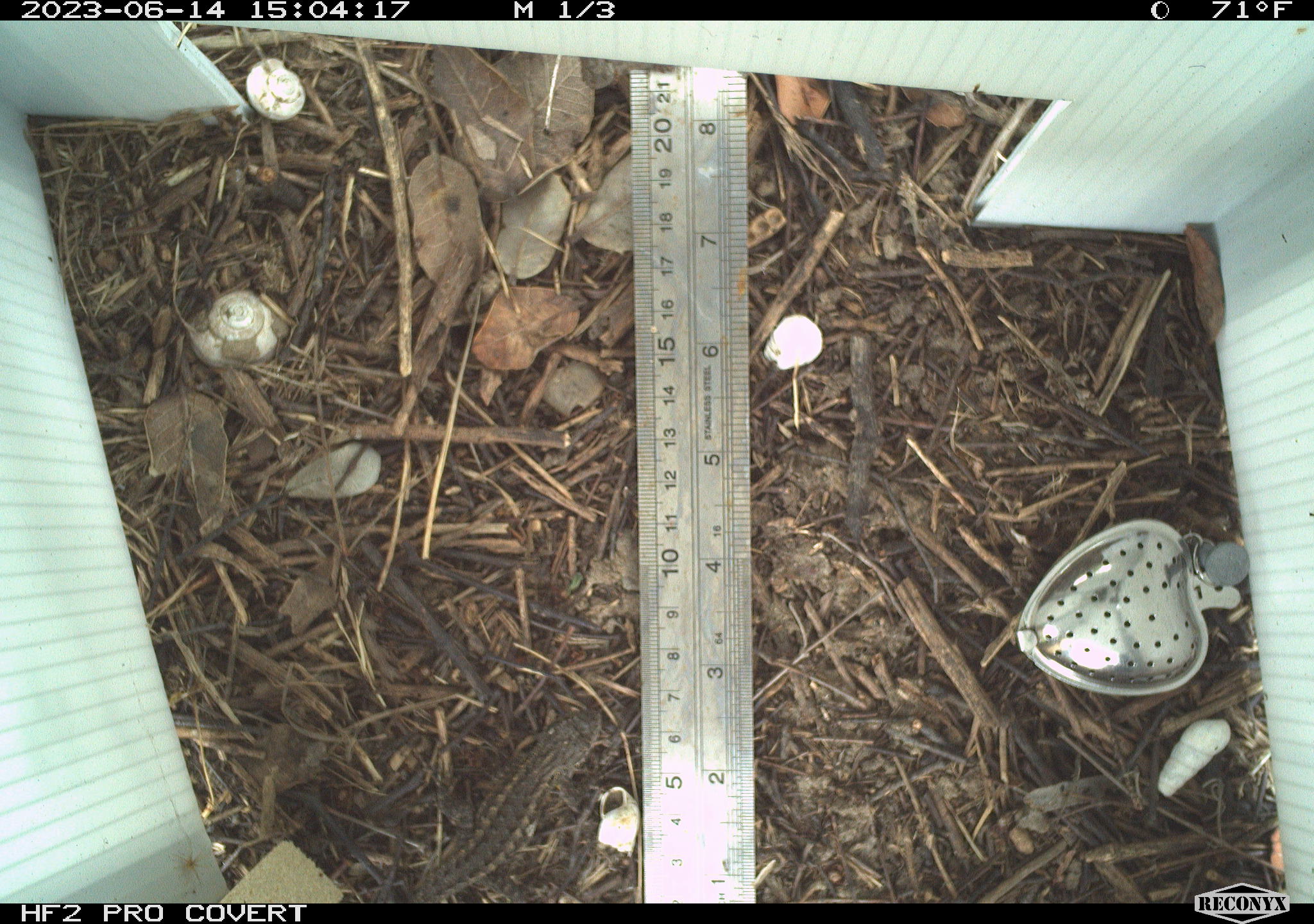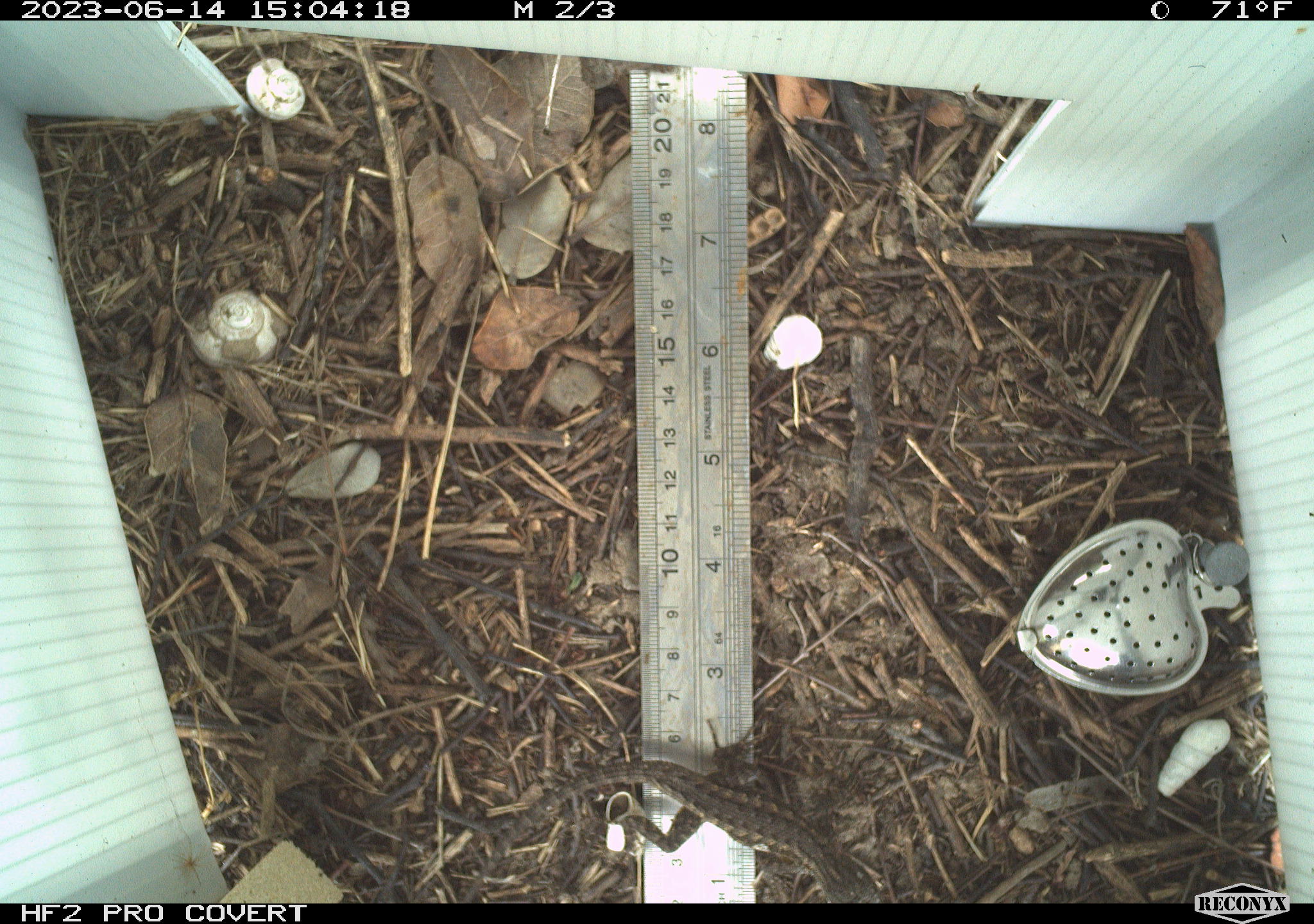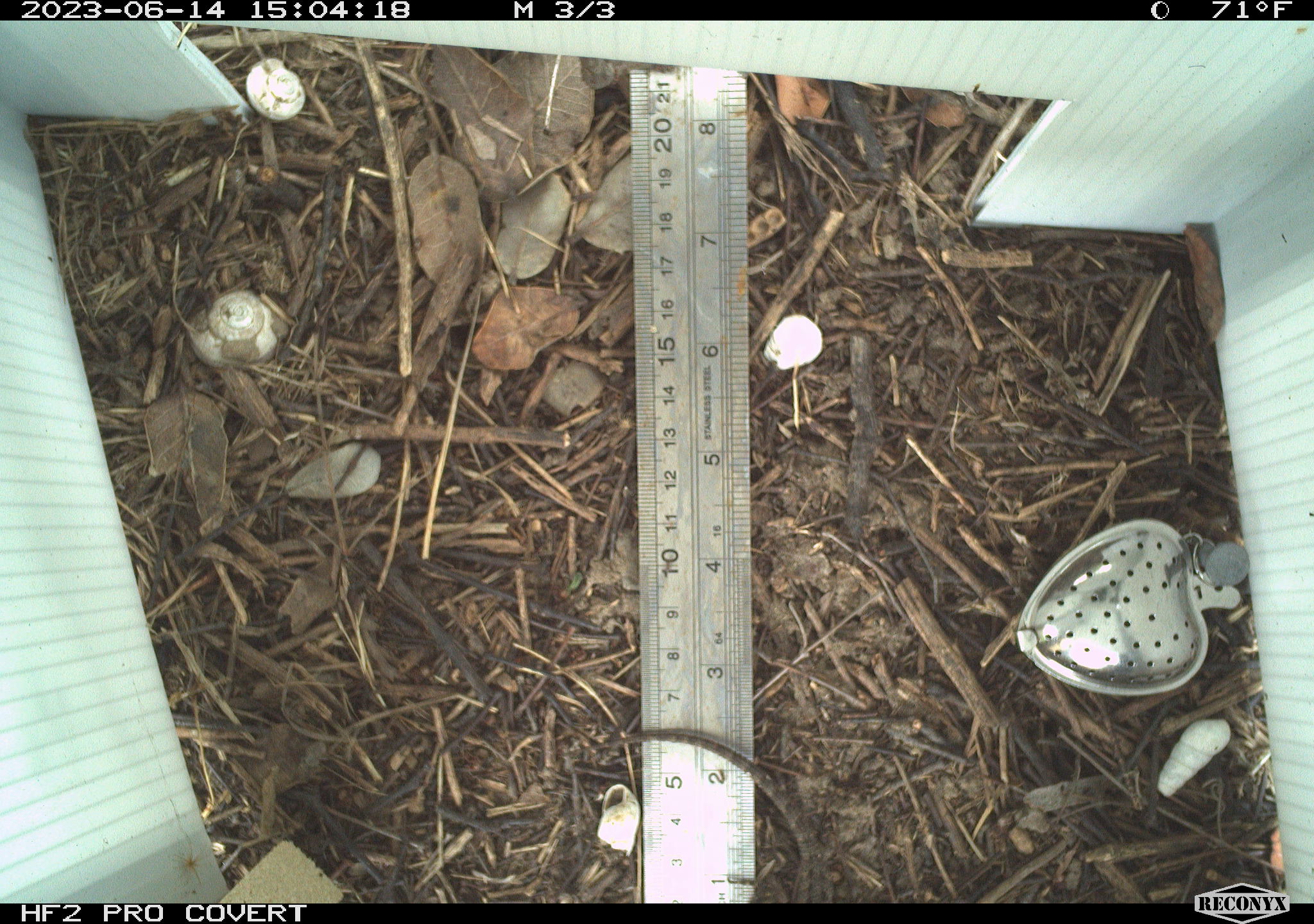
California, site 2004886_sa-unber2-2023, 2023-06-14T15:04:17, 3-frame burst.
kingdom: Animalia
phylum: Chordata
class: Reptilia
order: Squamata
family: Phrynosomatidae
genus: Sceloporus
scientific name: Sceloporus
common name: spiny lizards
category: sceloporus species